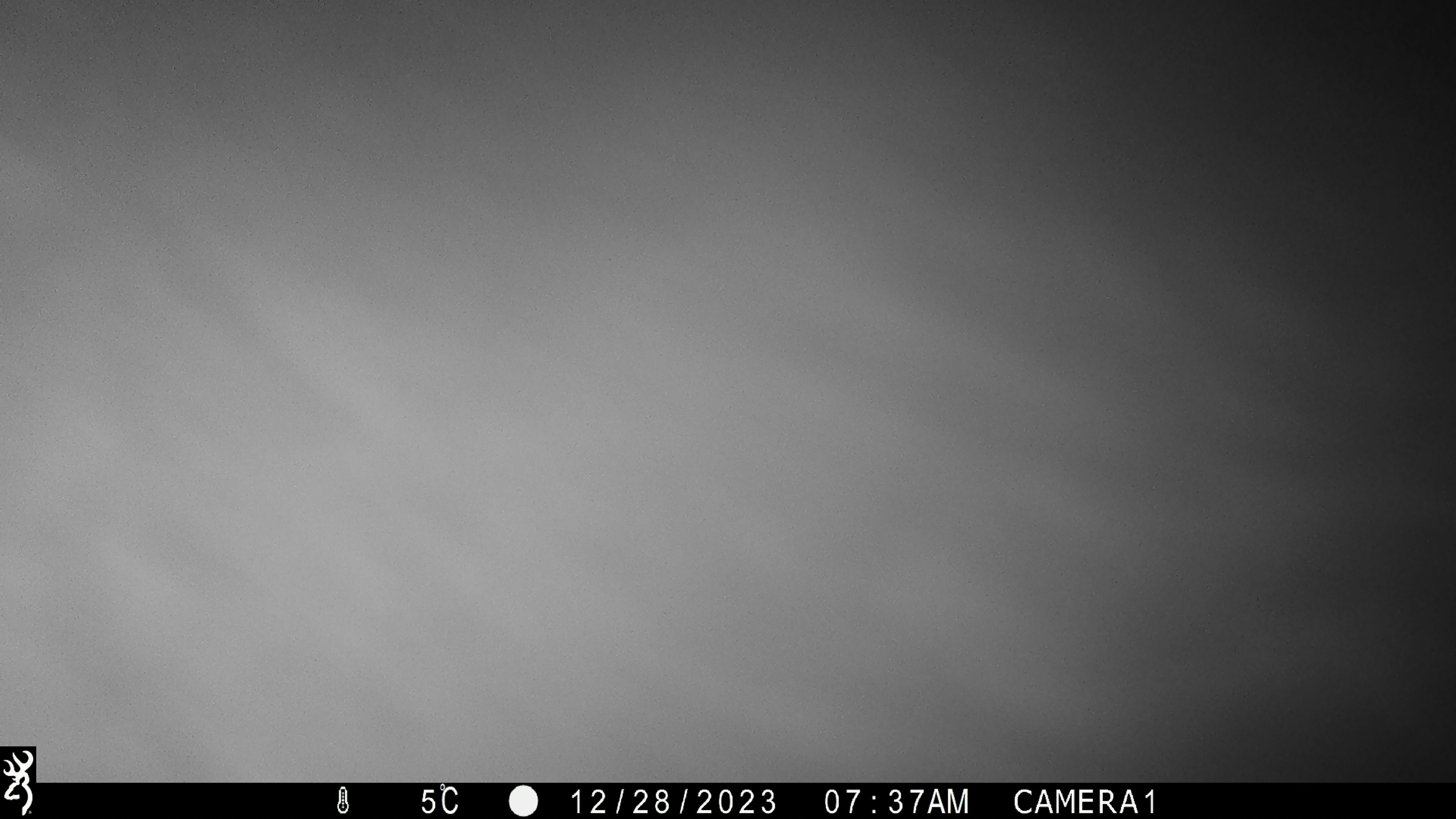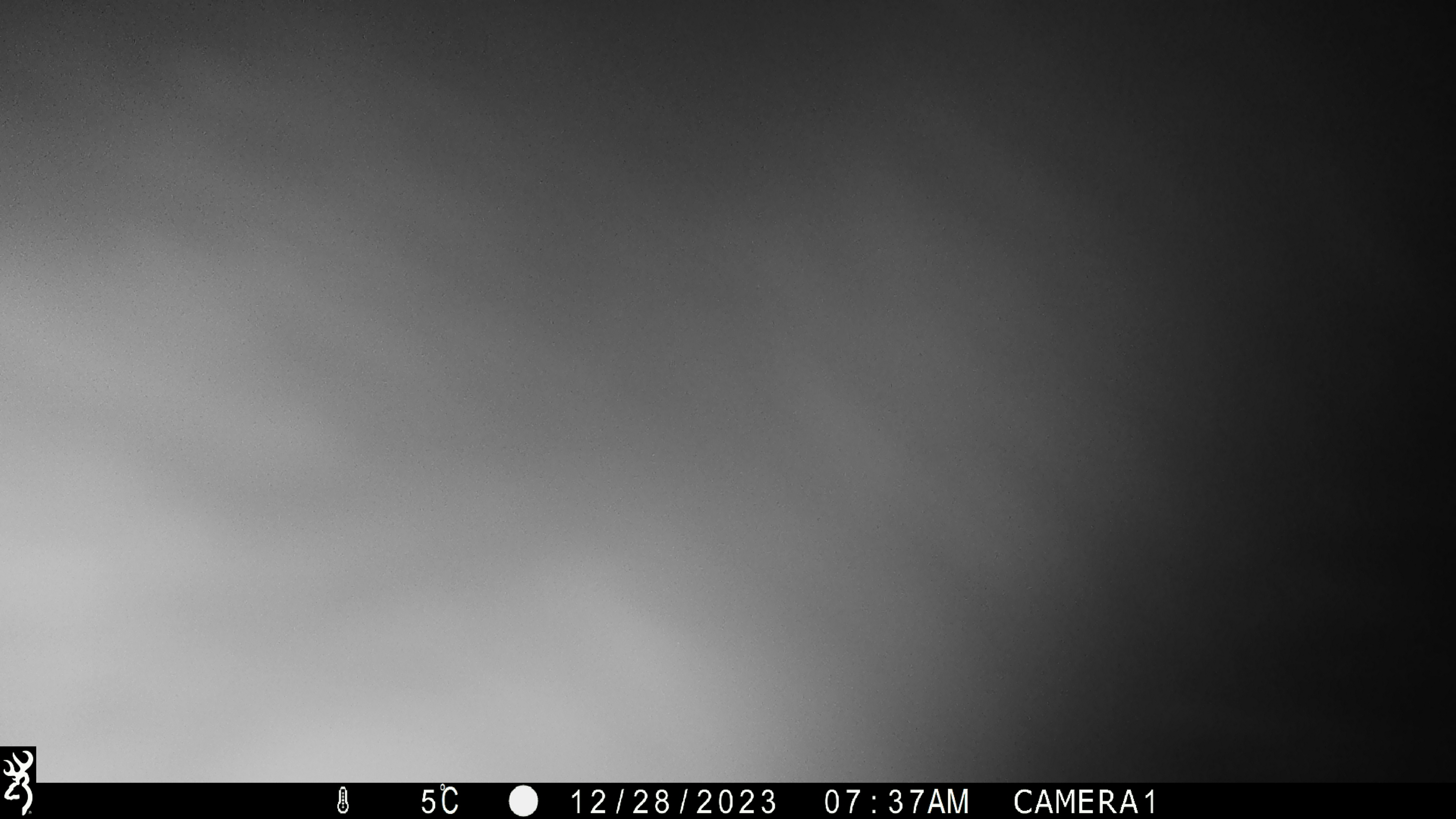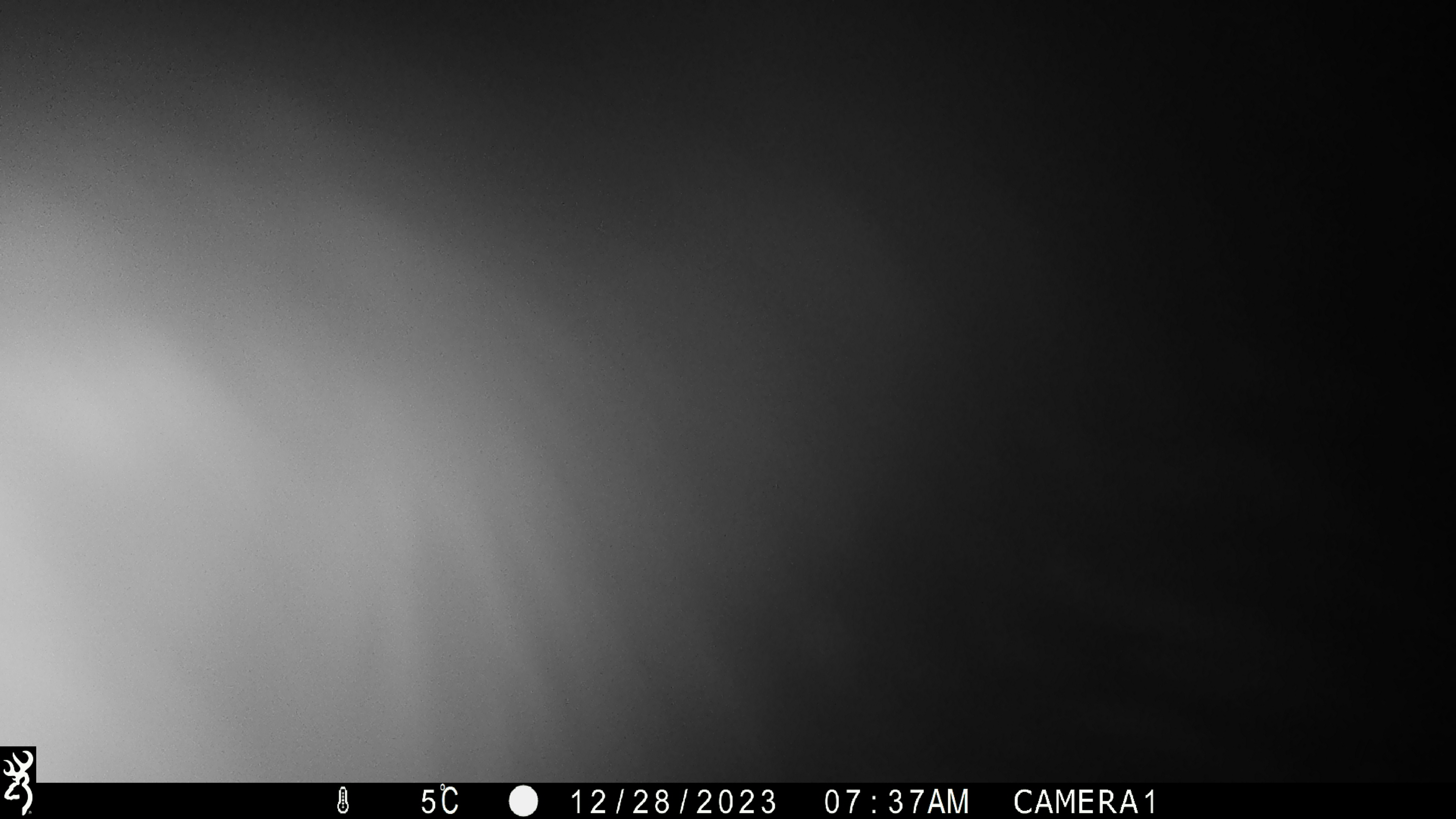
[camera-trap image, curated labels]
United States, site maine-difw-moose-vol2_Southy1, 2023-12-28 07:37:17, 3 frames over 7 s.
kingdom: Animalia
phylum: Chordata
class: Mammalia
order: Artiodactyla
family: Cervidae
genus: Alces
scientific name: Alces alces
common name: moose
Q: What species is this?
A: Moose (Alces alces).